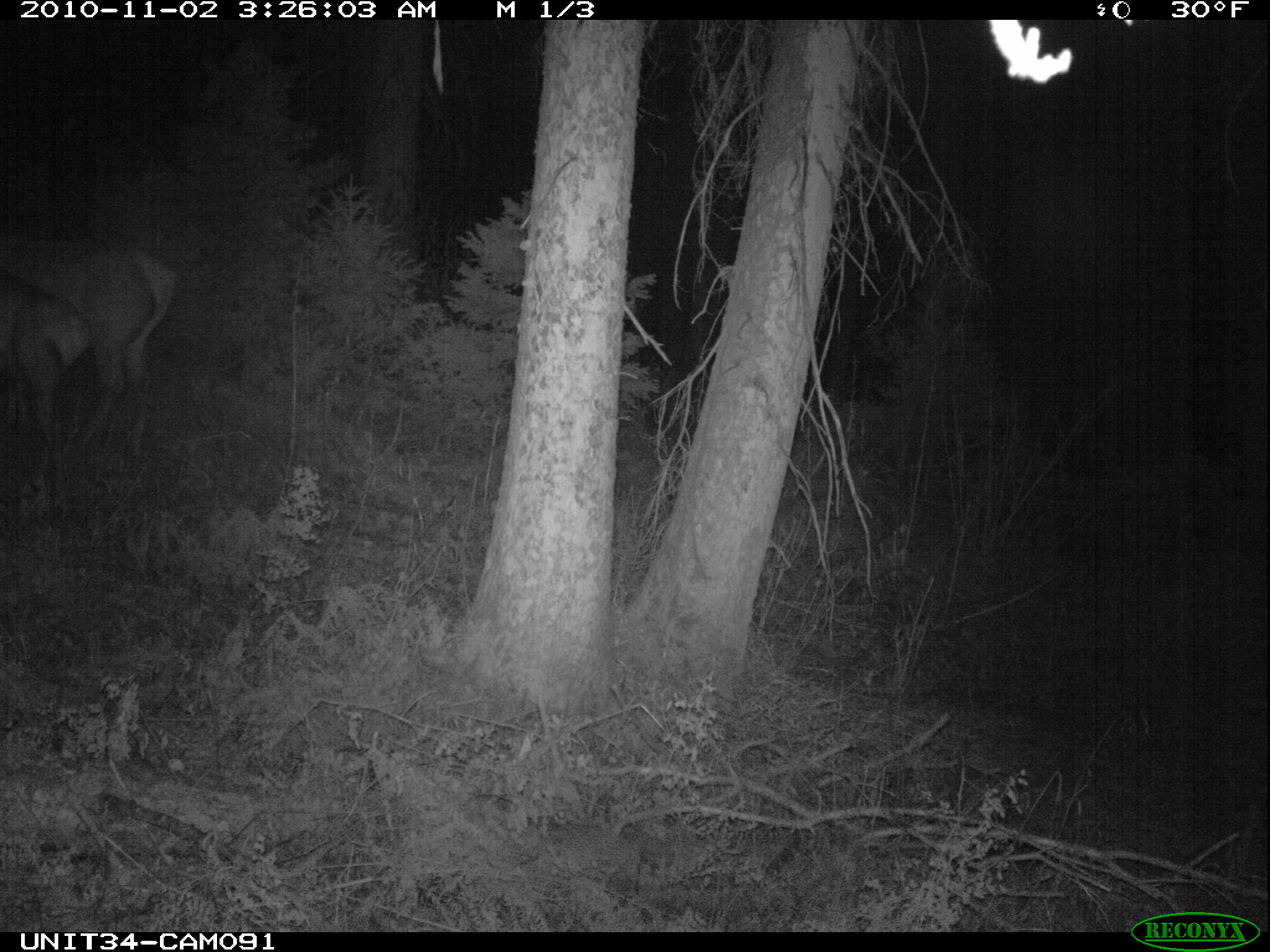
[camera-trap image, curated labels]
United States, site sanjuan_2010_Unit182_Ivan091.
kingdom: Animalia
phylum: Chordata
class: Mammalia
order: Artiodactyla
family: Cervidae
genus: Cervus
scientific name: Cervus elaphus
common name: red deer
Cervus elaphus (red deer).